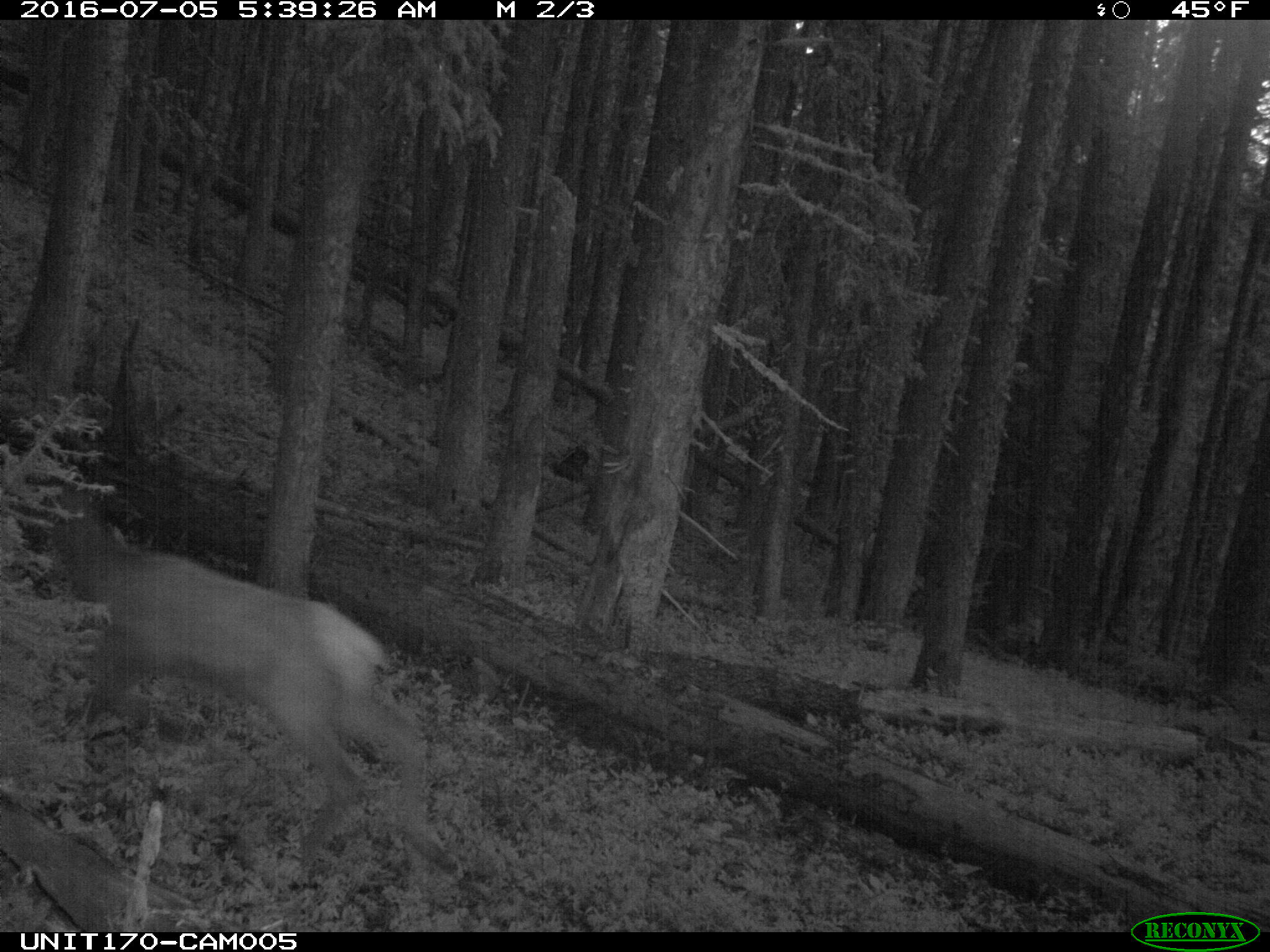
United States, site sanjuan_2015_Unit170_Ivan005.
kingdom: Animalia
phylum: Chordata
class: Mammalia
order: Artiodactyla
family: Cervidae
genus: Cervus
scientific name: Cervus elaphus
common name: red deer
Cervus elaphus (red deer).